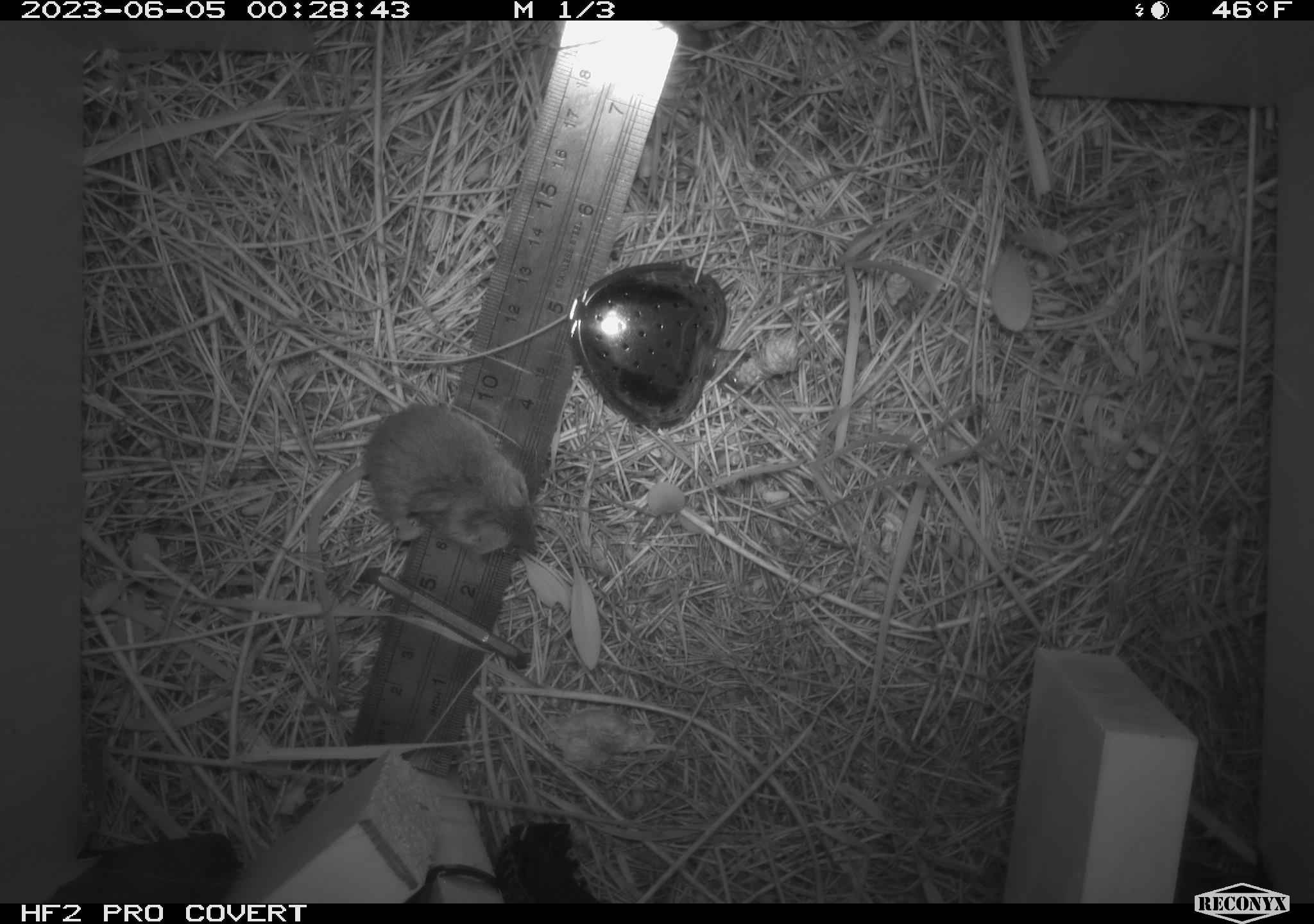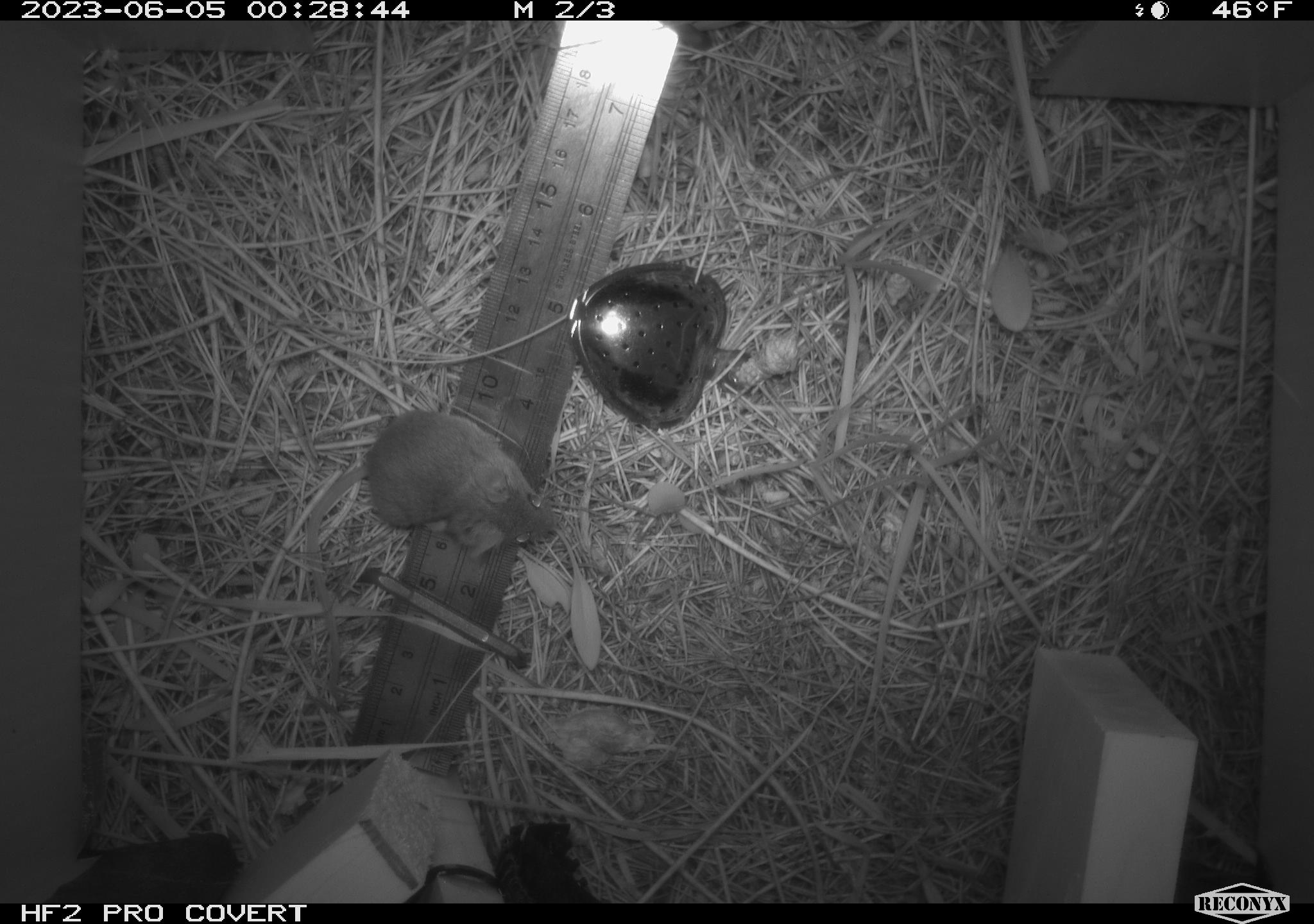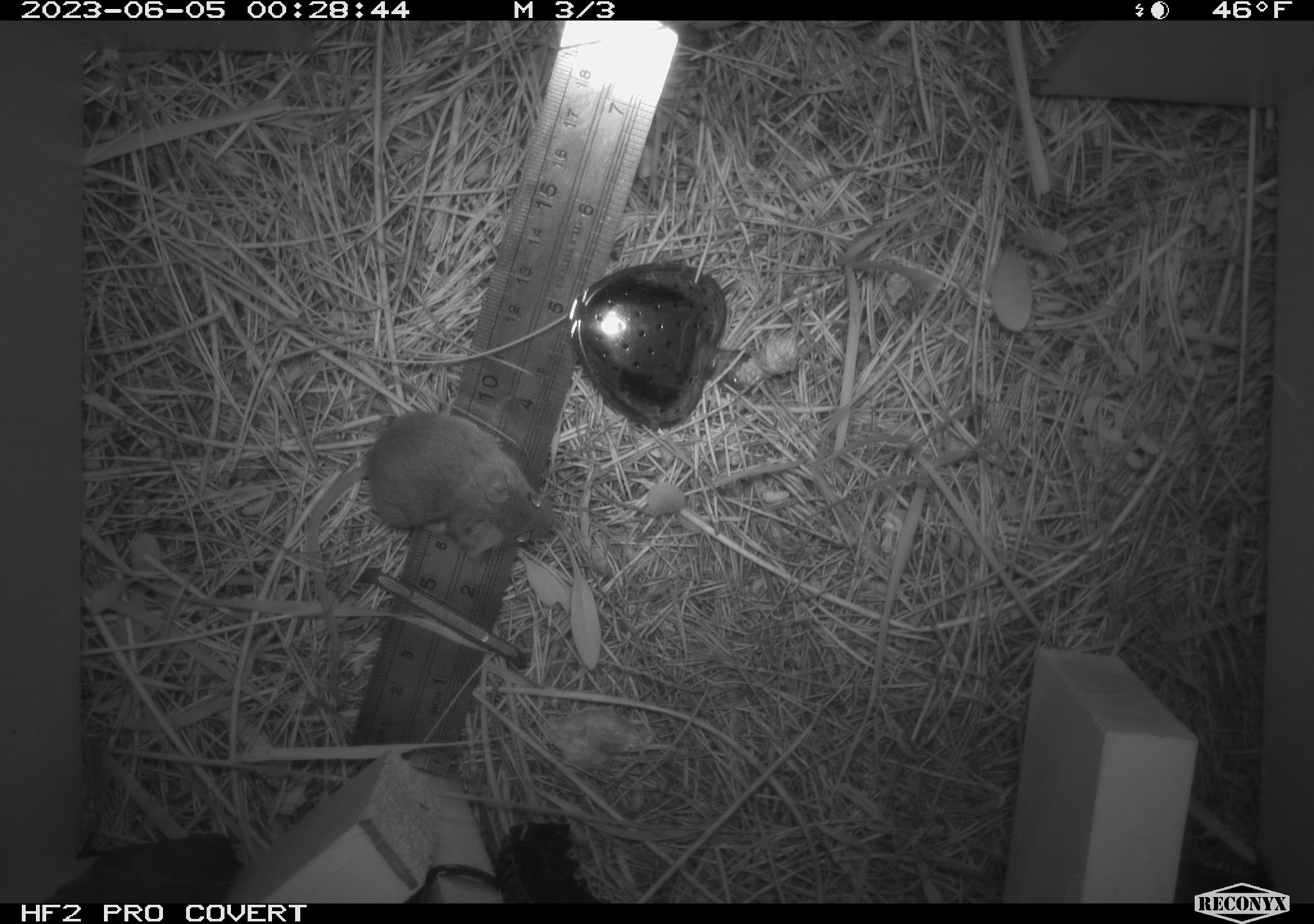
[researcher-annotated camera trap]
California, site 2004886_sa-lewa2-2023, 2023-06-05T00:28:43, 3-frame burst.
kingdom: Animalia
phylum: Chordata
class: Mammalia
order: Rodentia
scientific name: Rodentia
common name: rodent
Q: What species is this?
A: Rodent (Rodentia).